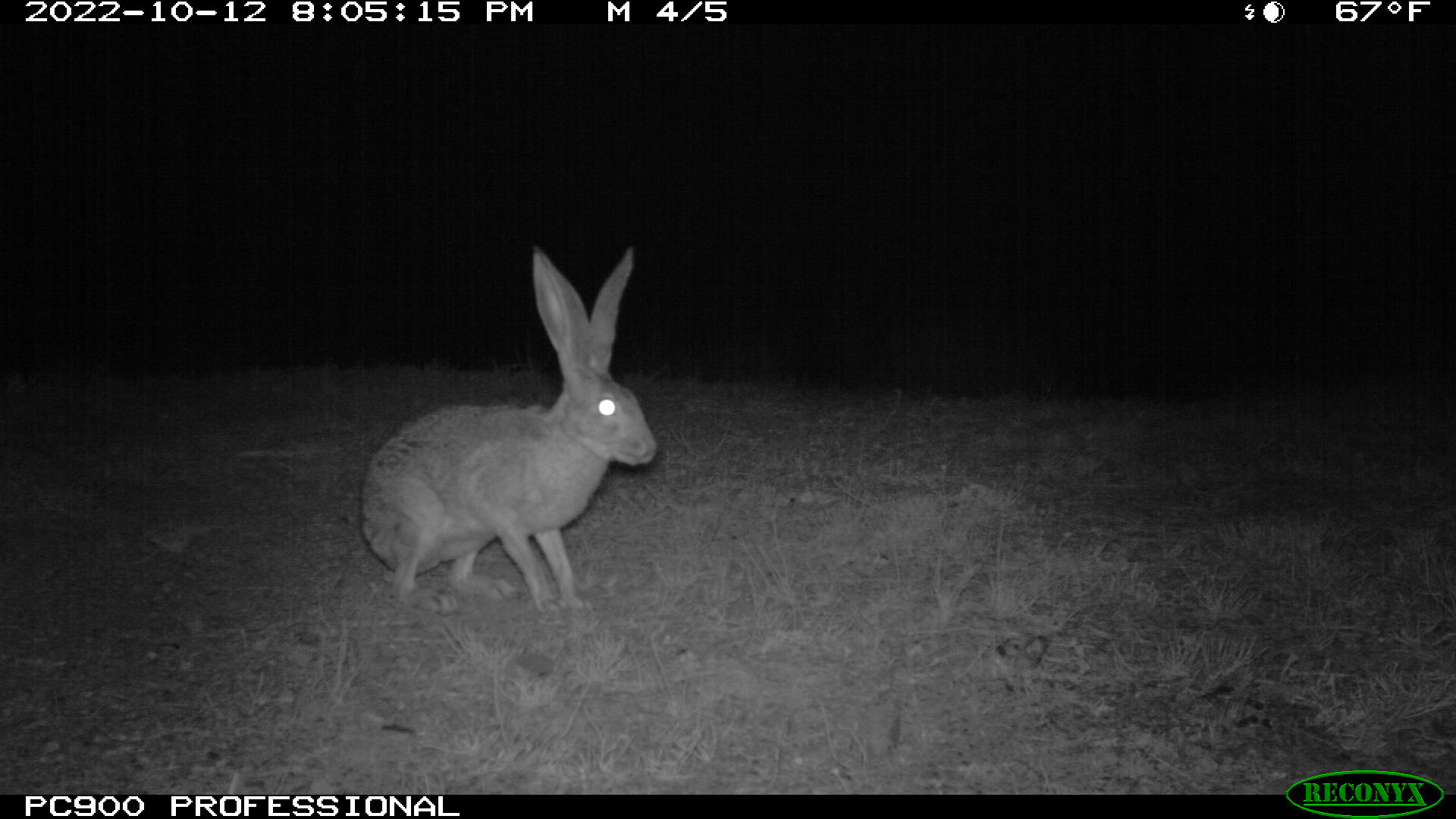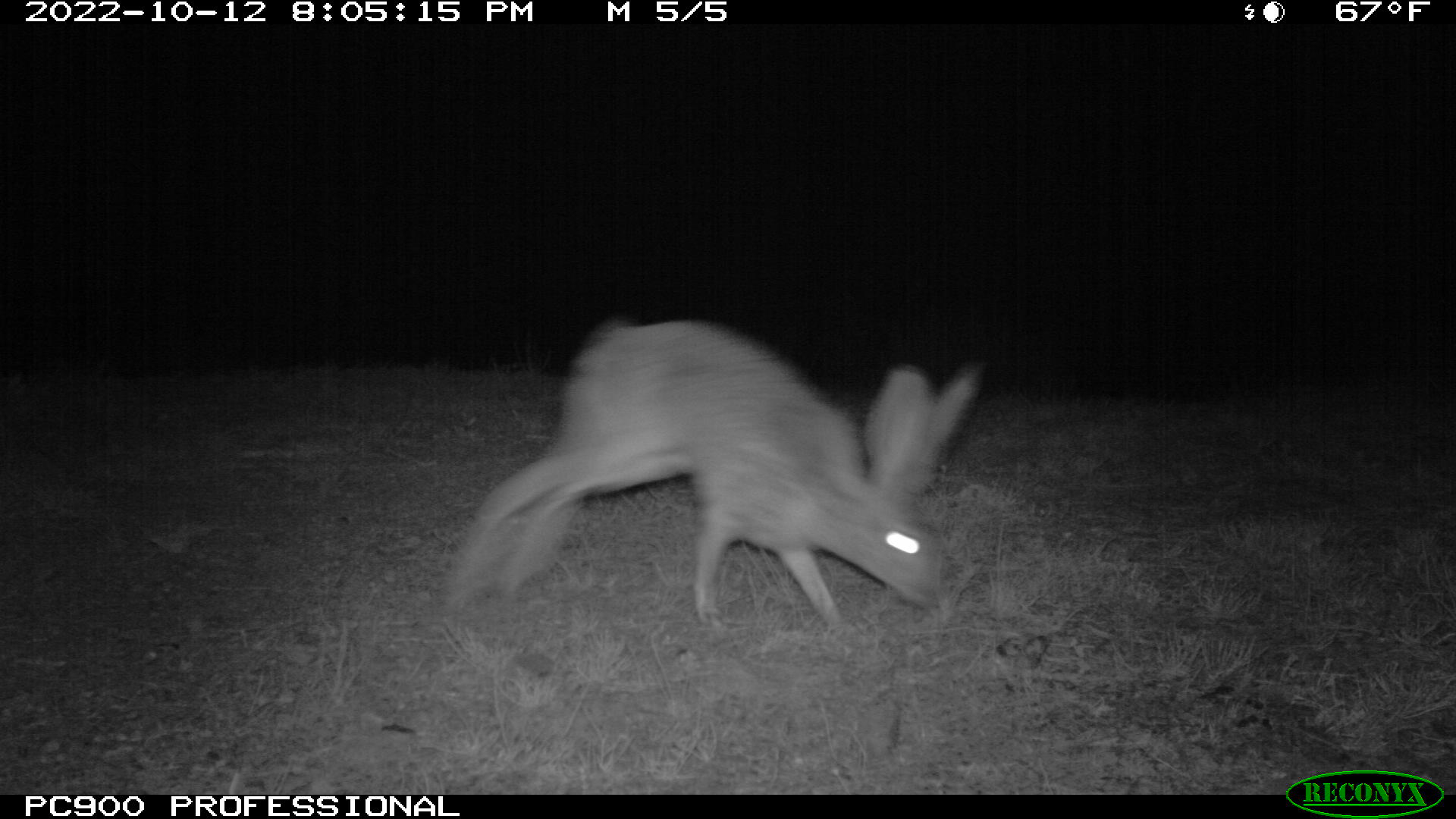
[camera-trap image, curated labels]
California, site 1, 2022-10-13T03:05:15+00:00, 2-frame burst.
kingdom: Animalia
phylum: Chordata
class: Mammalia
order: Lagomorpha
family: Leporidae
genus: Lepus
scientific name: Lepus californicus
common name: black-tailed jackrabbit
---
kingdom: Animalia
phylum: Chordata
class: Mammalia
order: Lagomorpha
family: Leporidae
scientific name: Leporidae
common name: rabbit